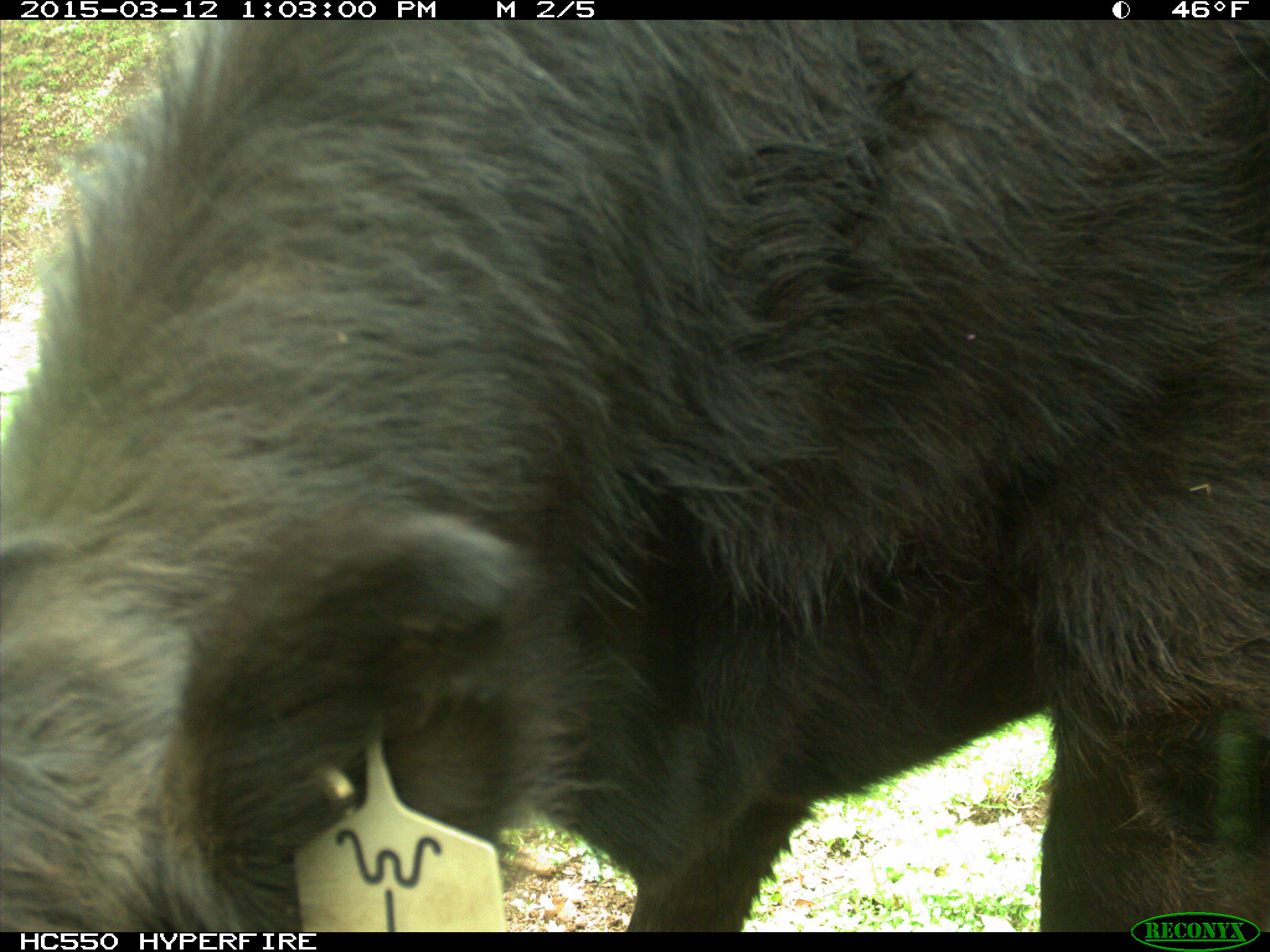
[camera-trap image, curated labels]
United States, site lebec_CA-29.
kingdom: Animalia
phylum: Chordata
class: Mammalia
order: Artiodactyla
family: Bovidae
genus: Bos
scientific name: Bos taurus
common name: domestic cow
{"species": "Bos taurus (domestic cow)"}